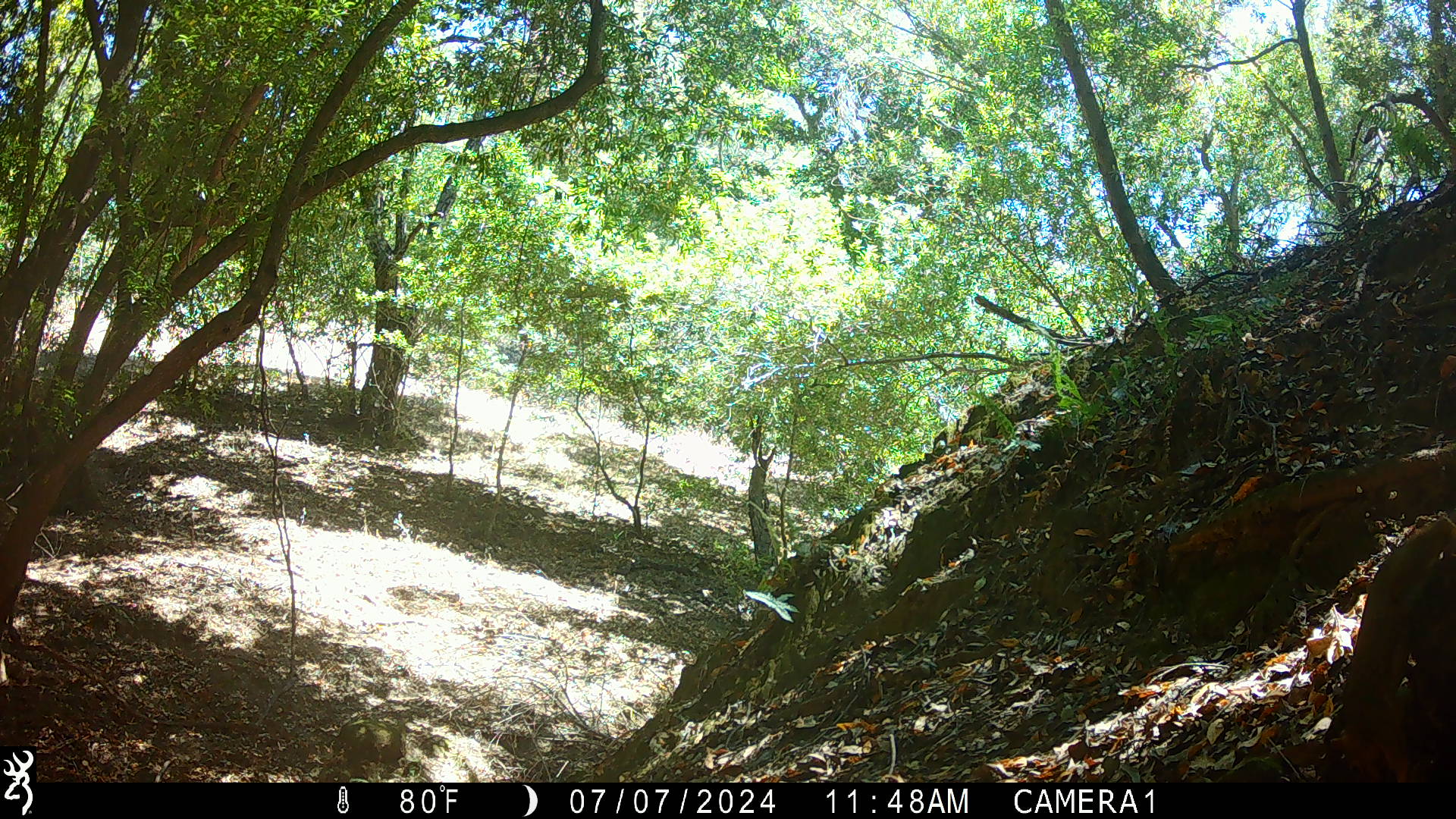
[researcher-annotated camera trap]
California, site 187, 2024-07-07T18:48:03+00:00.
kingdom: Animalia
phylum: Chordata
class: Mammalia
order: Rodentia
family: Sciuridae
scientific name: Sciuridae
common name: squirrel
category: unknown squirrel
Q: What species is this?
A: Unknown squirrel (squirrel) (Sciuridae).